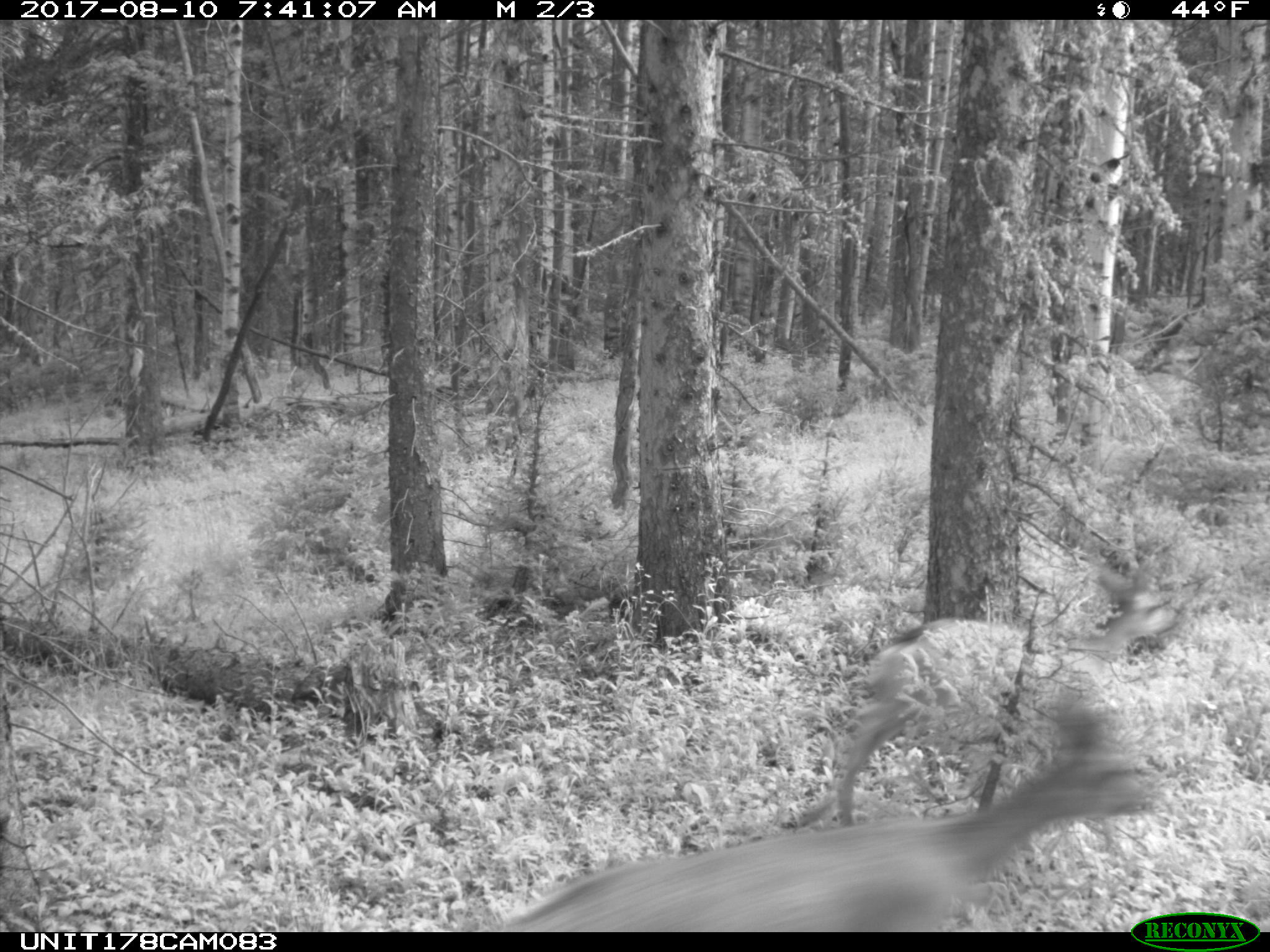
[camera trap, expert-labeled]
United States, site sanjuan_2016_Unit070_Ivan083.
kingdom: Animalia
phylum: Chordata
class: Mammalia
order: Artiodactyla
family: Cervidae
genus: Odocoileus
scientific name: Odocoileus hemionus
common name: mule deer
Odocoileus hemionus (mule deer).